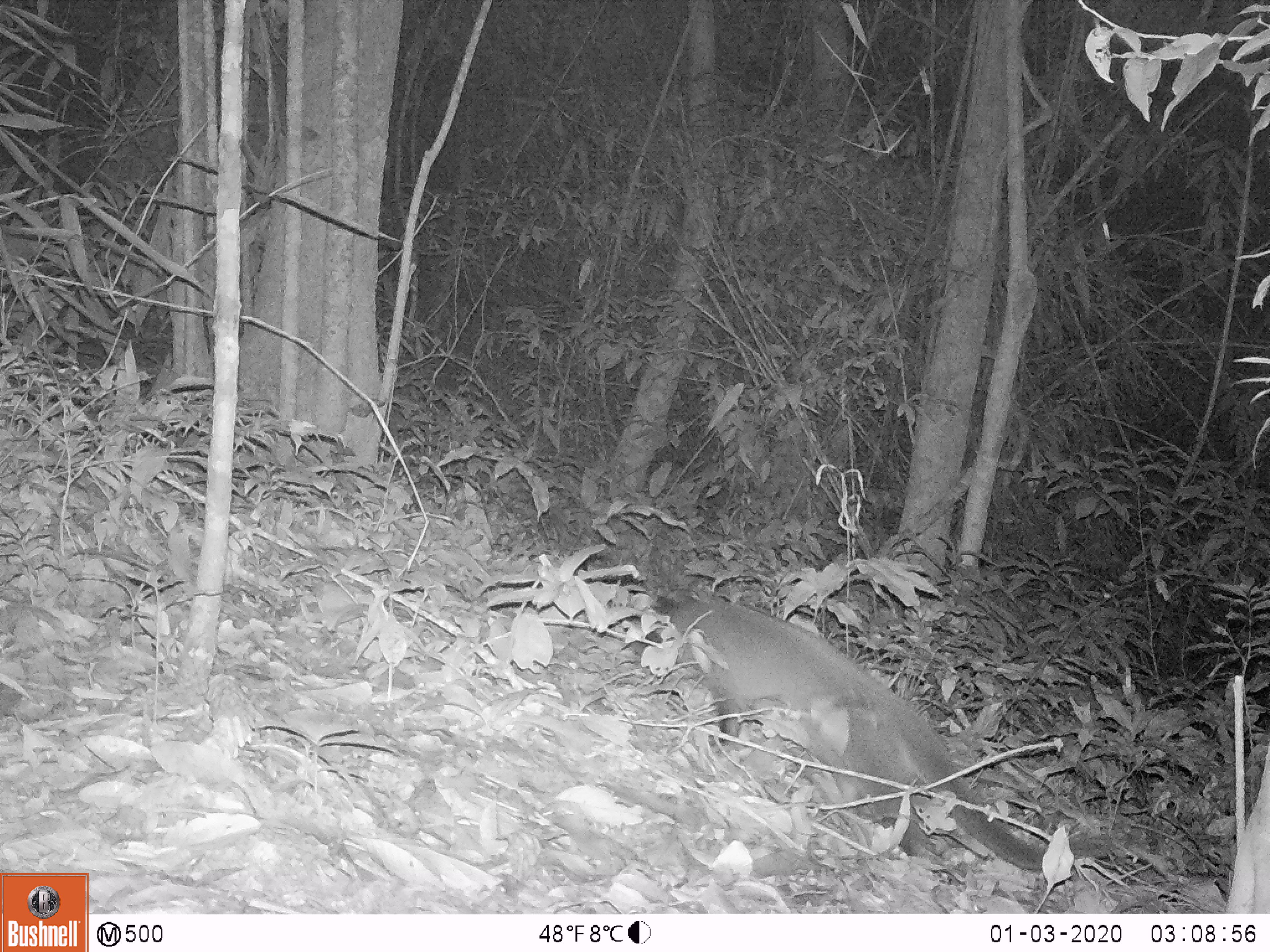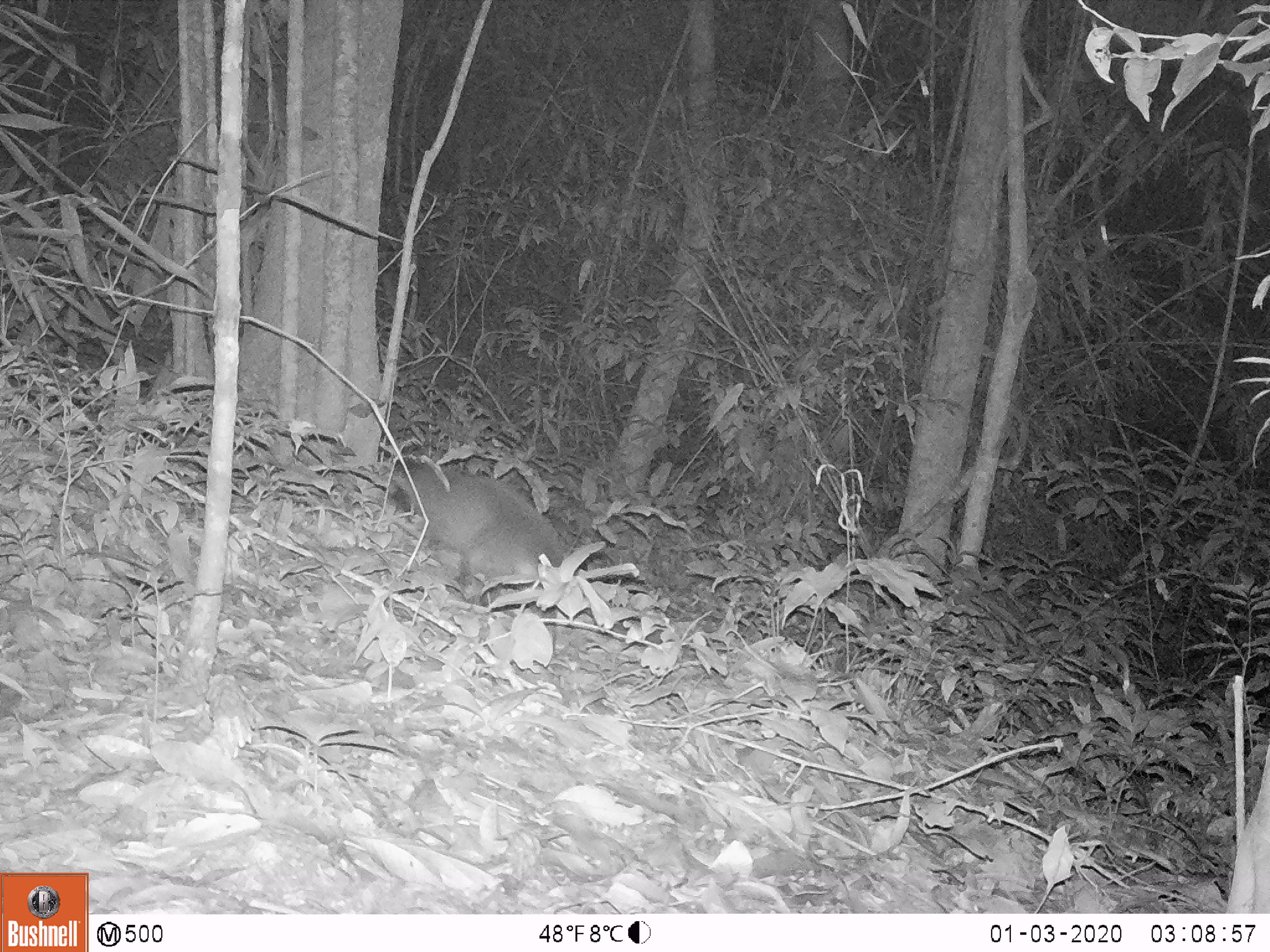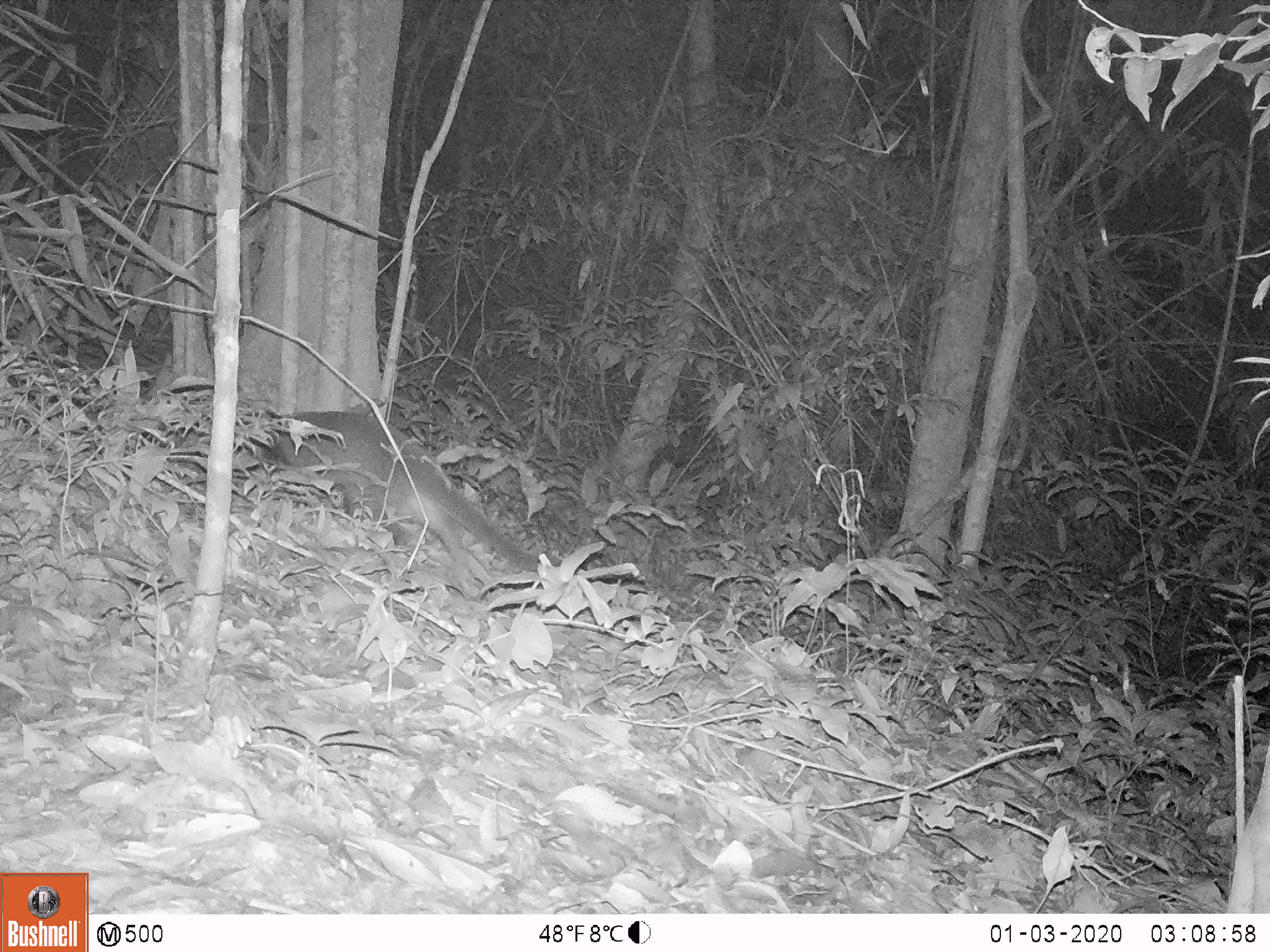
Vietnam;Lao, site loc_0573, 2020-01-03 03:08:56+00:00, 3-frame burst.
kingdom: Animalia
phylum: Chordata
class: Mammalia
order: Carnivora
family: Viverridae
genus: Paguma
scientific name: Paguma larvata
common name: masked palm civet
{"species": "masked palm civet (Paguma larvata)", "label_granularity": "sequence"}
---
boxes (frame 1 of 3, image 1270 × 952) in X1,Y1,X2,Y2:
masked palm civet: 646,584,1114,872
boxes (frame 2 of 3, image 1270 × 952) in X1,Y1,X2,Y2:
masked palm civet: 390,462,670,644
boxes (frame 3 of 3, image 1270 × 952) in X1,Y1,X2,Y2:
masked palm civet: 258,404,562,589